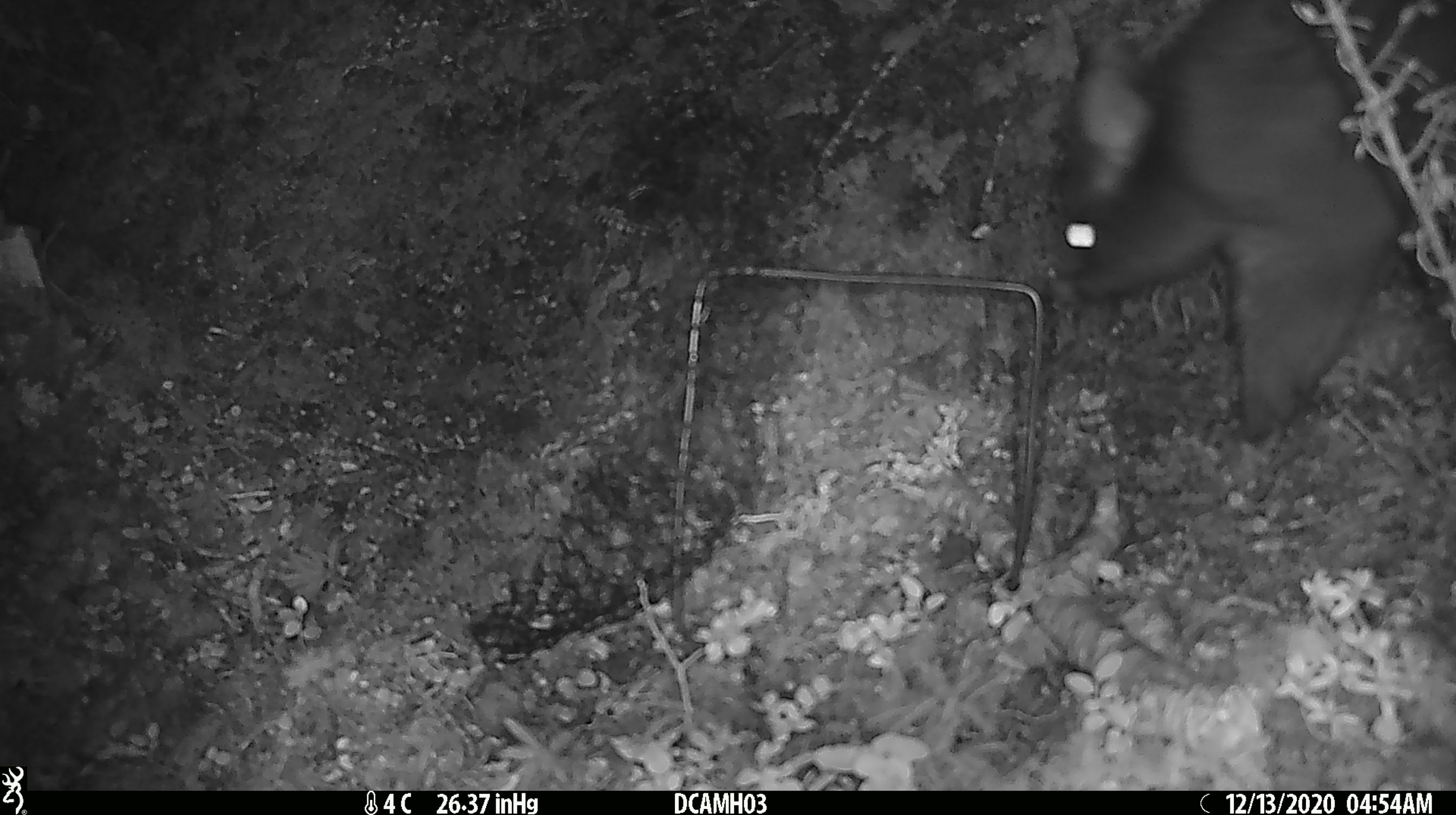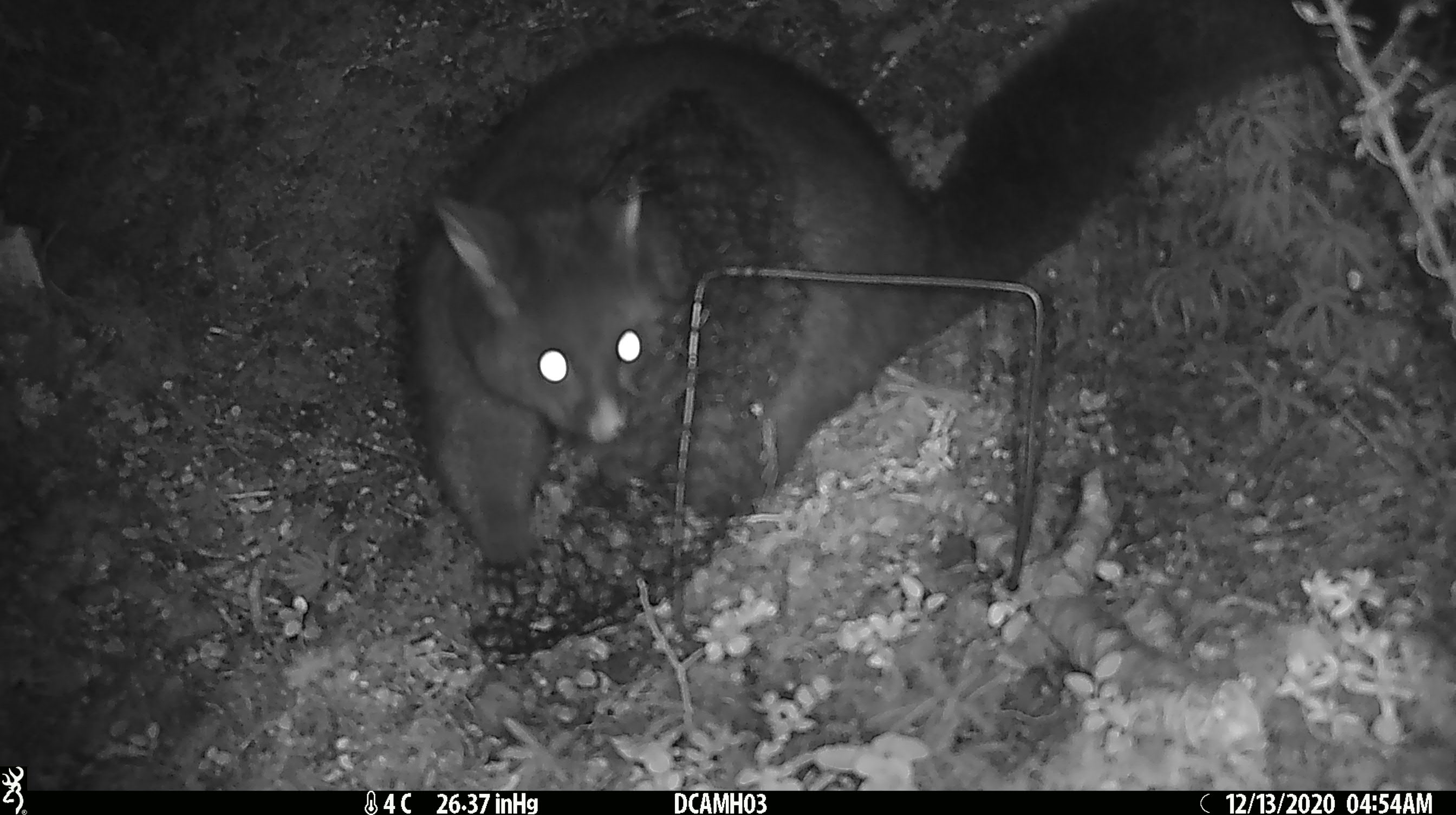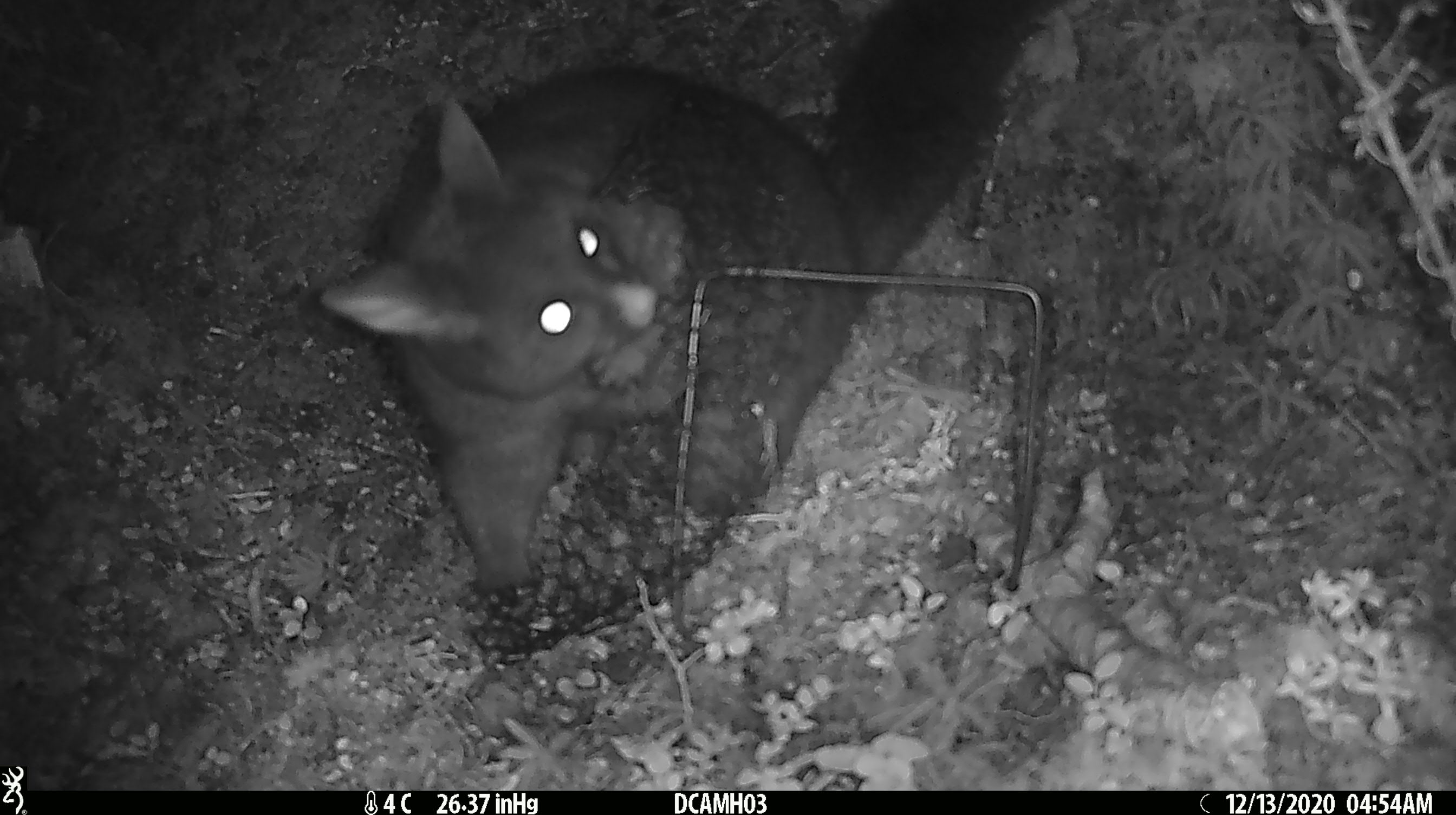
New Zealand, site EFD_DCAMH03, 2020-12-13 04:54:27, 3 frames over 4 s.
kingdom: Animalia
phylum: Chordata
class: Mammalia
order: Diprotodontia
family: Phalangeridae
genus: Trichosurus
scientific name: Trichosurus vulpecula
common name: common brushtail possum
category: possum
Possum (common brushtail possum) (Trichosurus vulpecula).